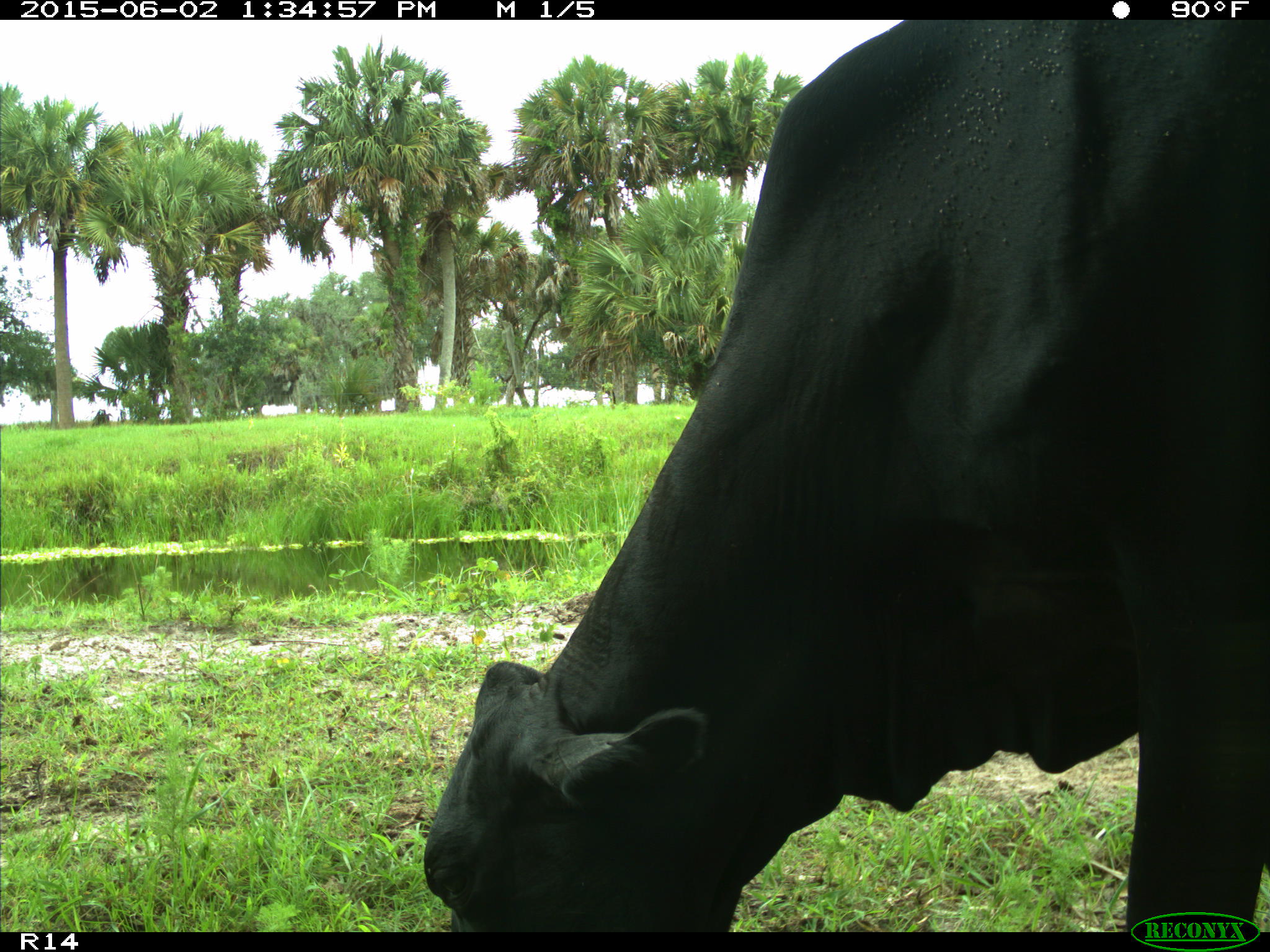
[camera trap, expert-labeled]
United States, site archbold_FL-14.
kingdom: Animalia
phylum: Chordata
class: Mammalia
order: Artiodactyla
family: Bovidae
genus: Bos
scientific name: Bos taurus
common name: domestic cow